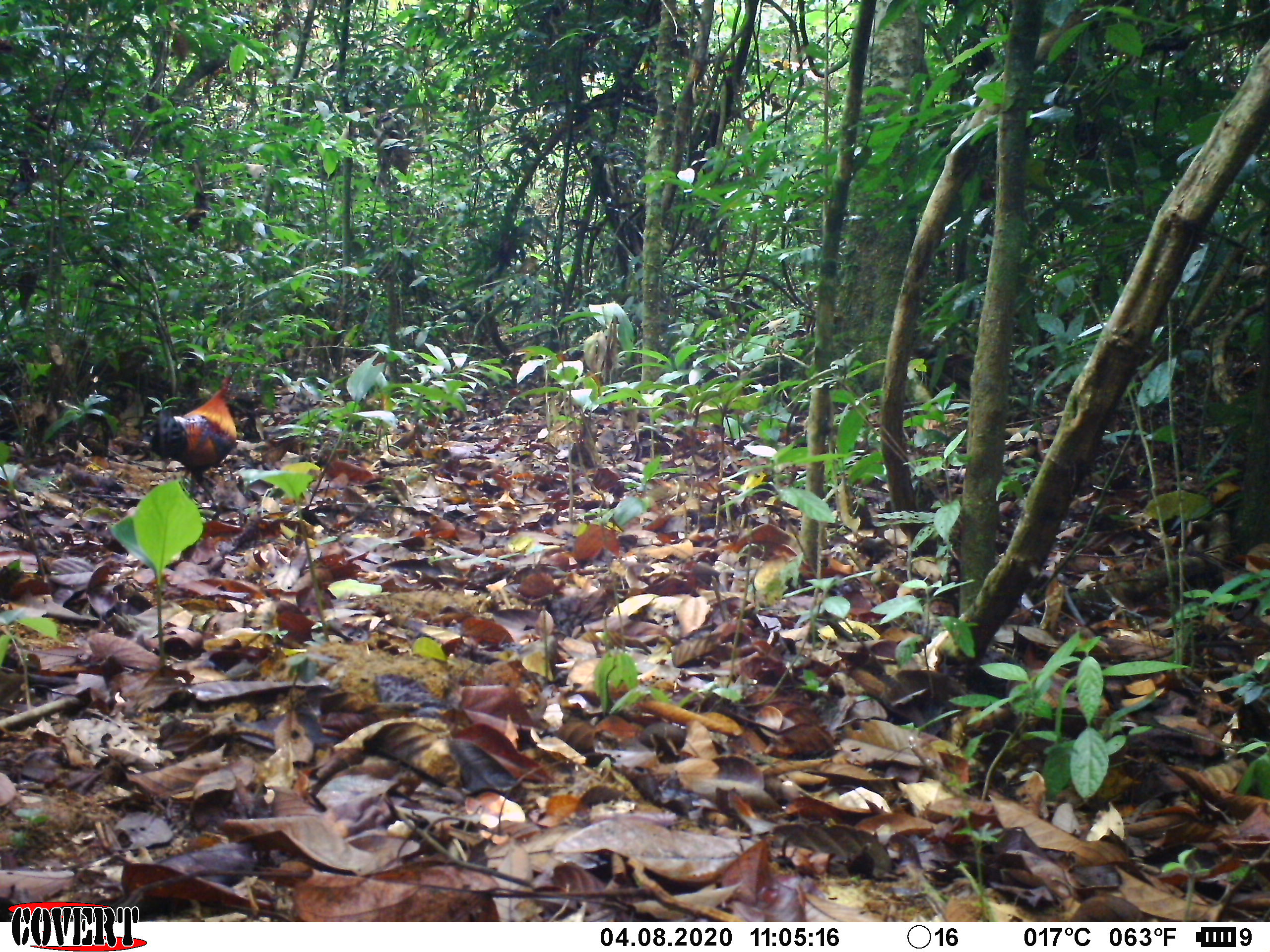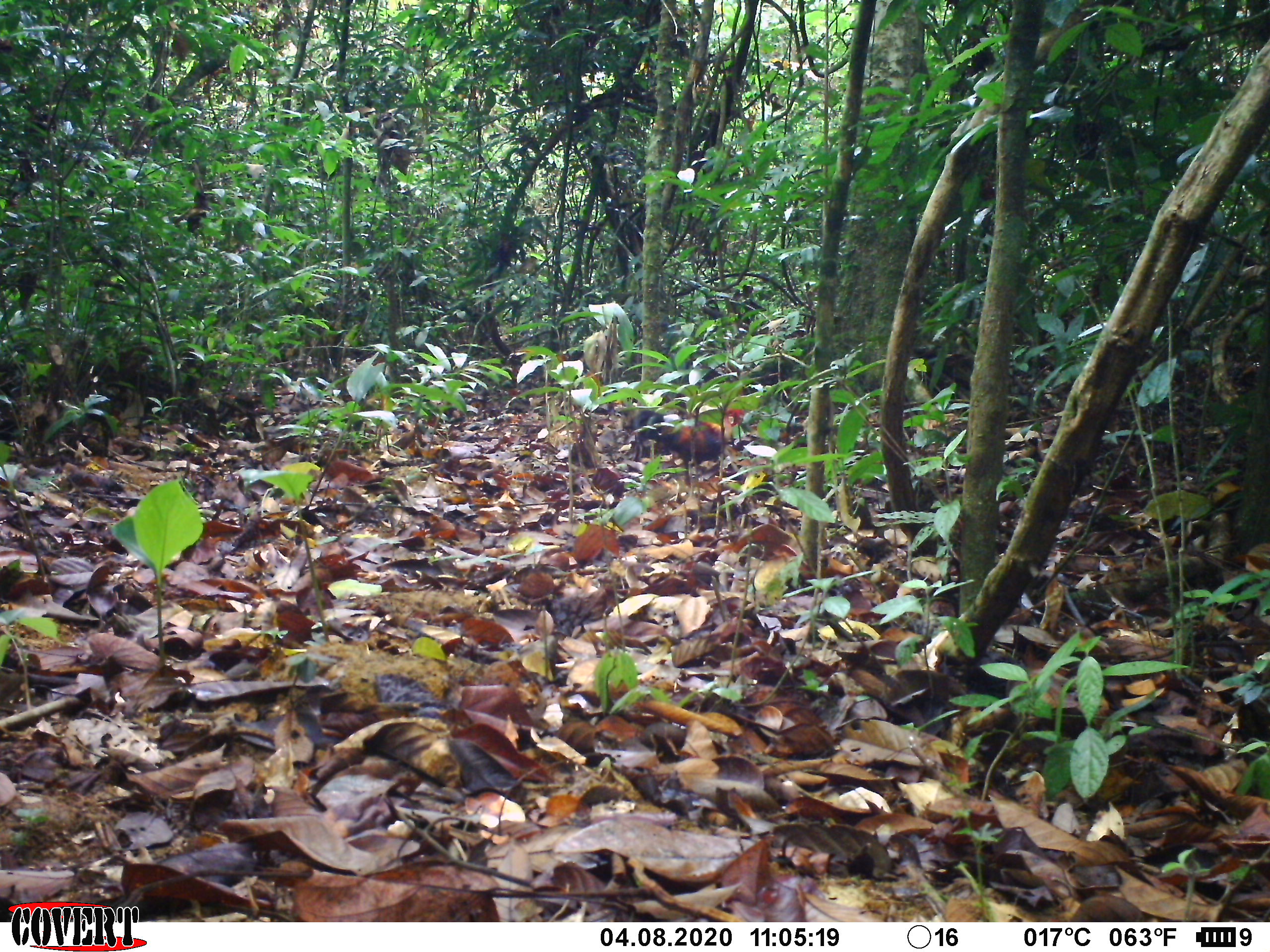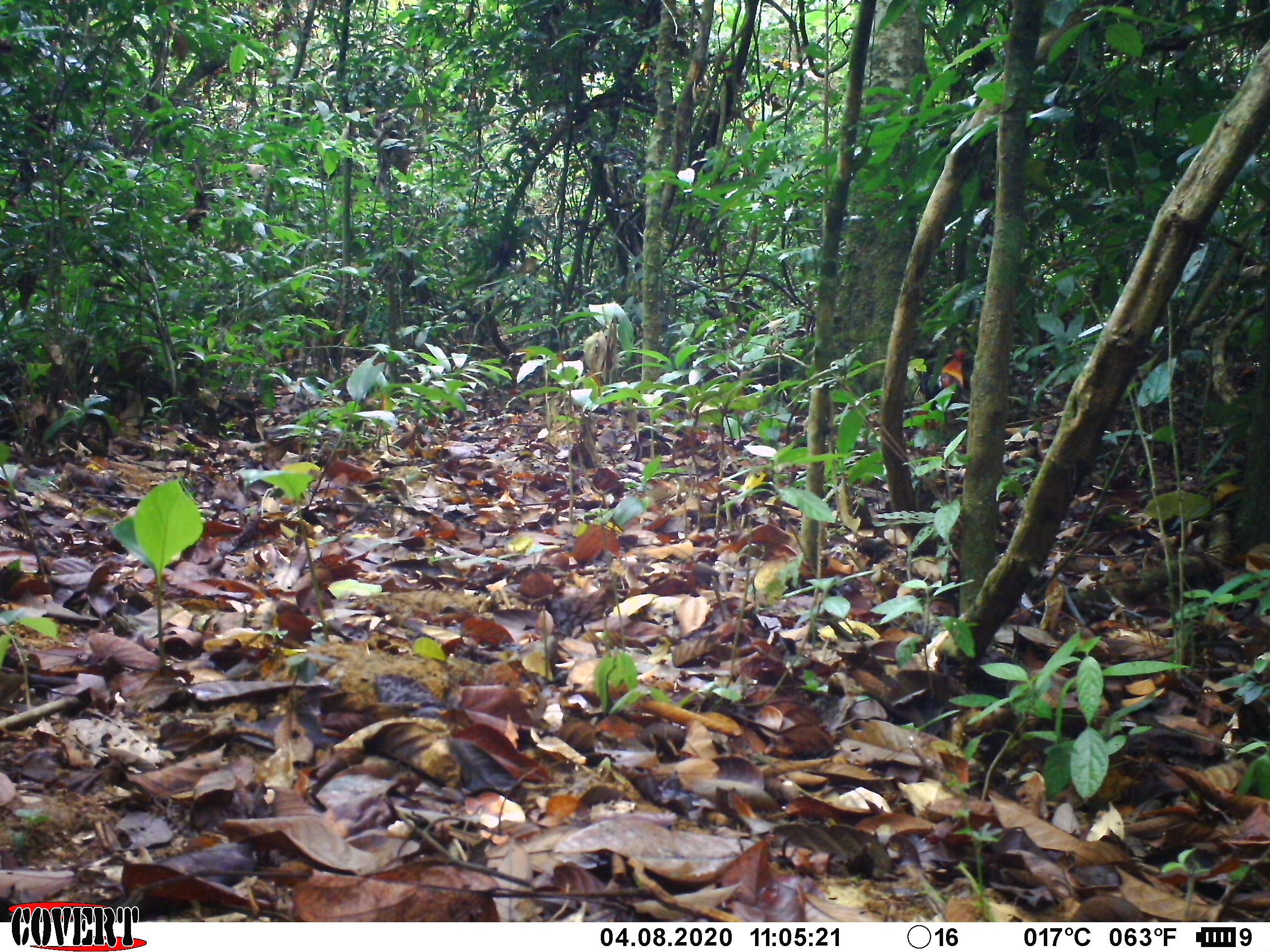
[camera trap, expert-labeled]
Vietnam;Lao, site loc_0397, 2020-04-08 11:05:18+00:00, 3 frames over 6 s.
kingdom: Animalia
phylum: Chordata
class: Aves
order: Galliformes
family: Phasianidae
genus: Gallus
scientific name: Gallus gallus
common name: red junglefowl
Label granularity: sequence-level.